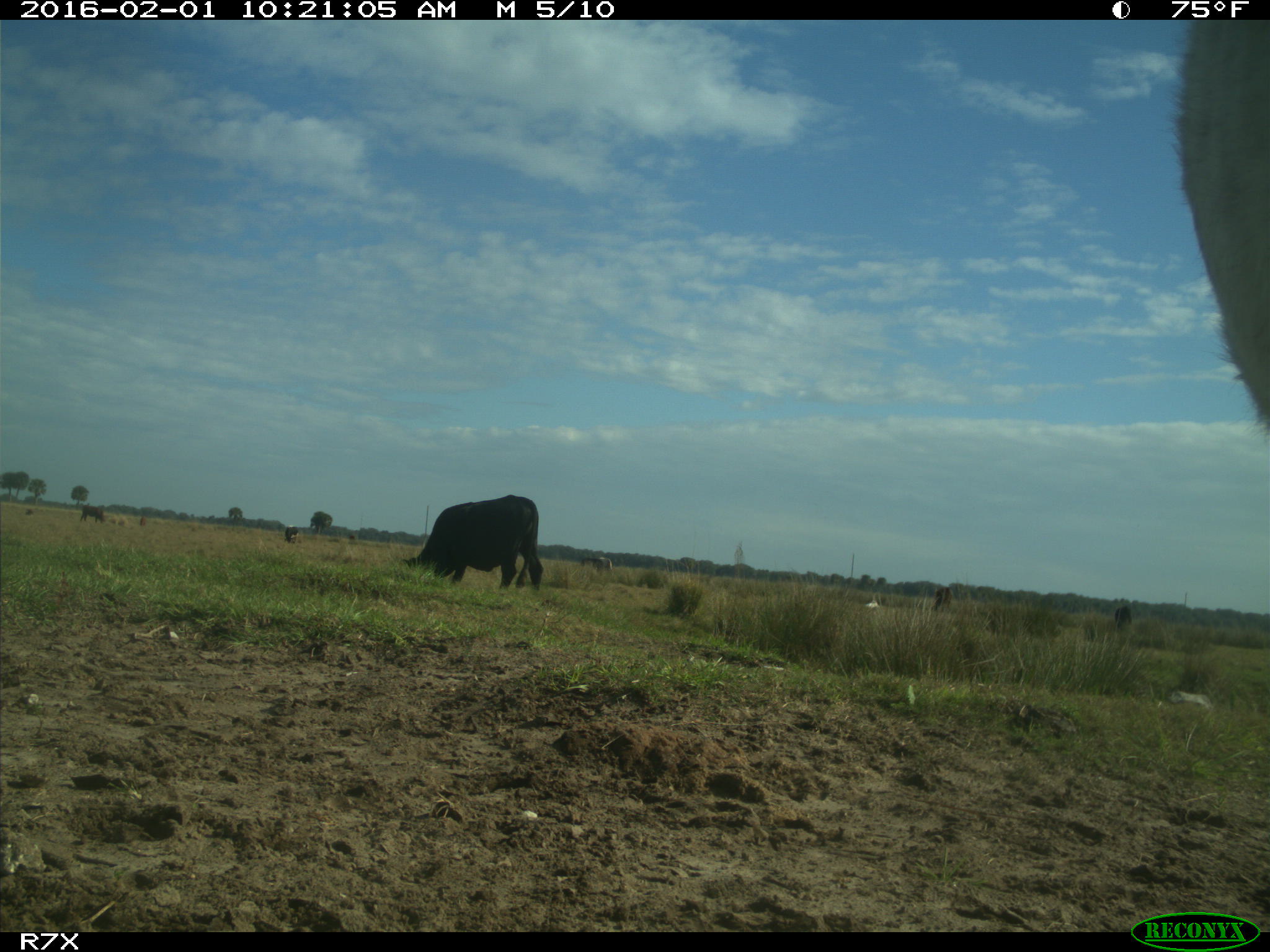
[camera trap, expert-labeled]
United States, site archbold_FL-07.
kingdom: Animalia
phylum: Chordata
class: Mammalia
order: Artiodactyla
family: Bovidae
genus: Bos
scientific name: Bos taurus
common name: domestic cow